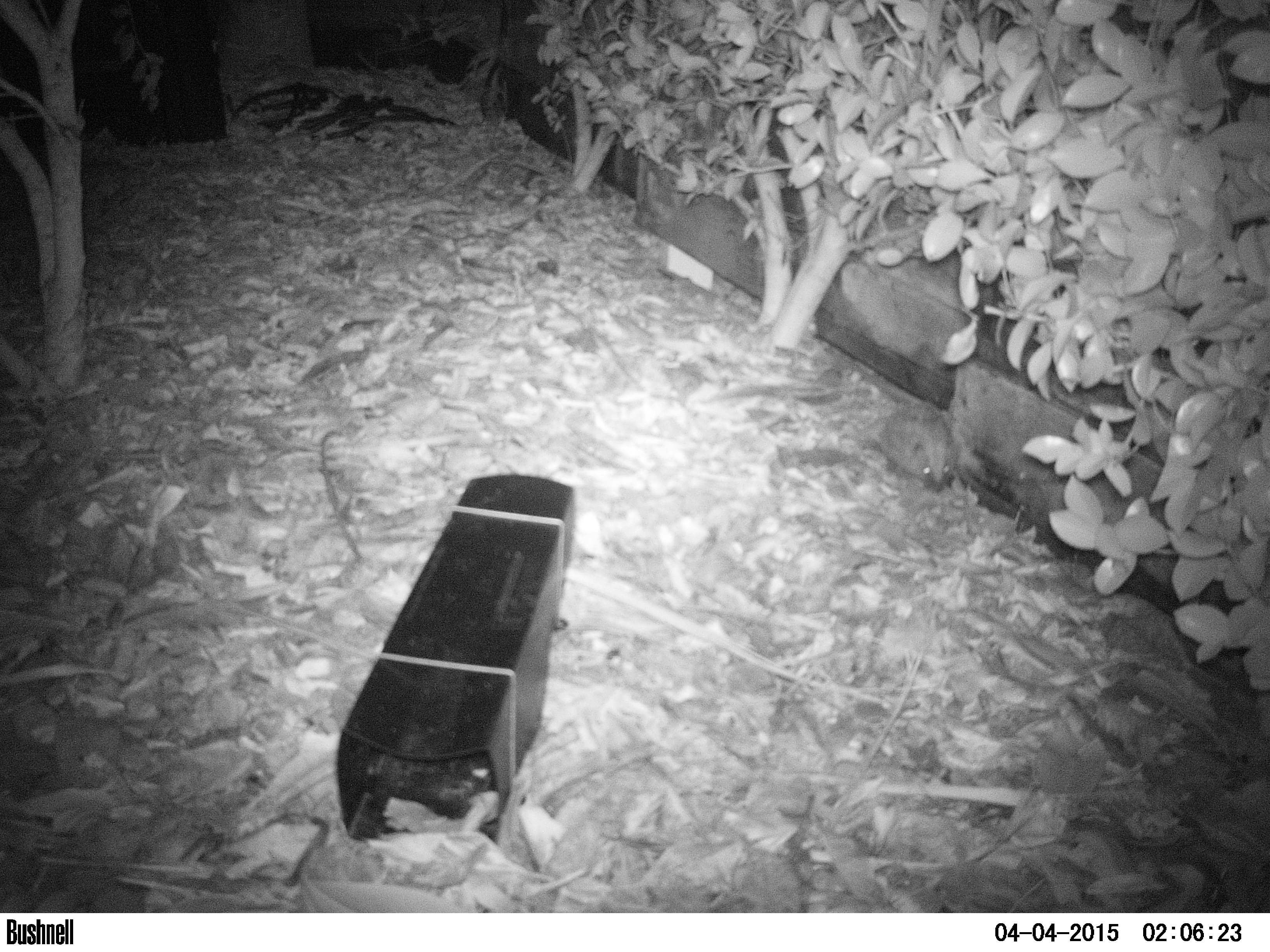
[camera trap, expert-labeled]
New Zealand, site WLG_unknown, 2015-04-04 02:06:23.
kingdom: Animalia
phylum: Chordata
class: Mammalia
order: Eulipotyphla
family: Erinaceidae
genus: Erinaceus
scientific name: Erinaceus europaeus europaeus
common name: european hedgehog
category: hedgehog